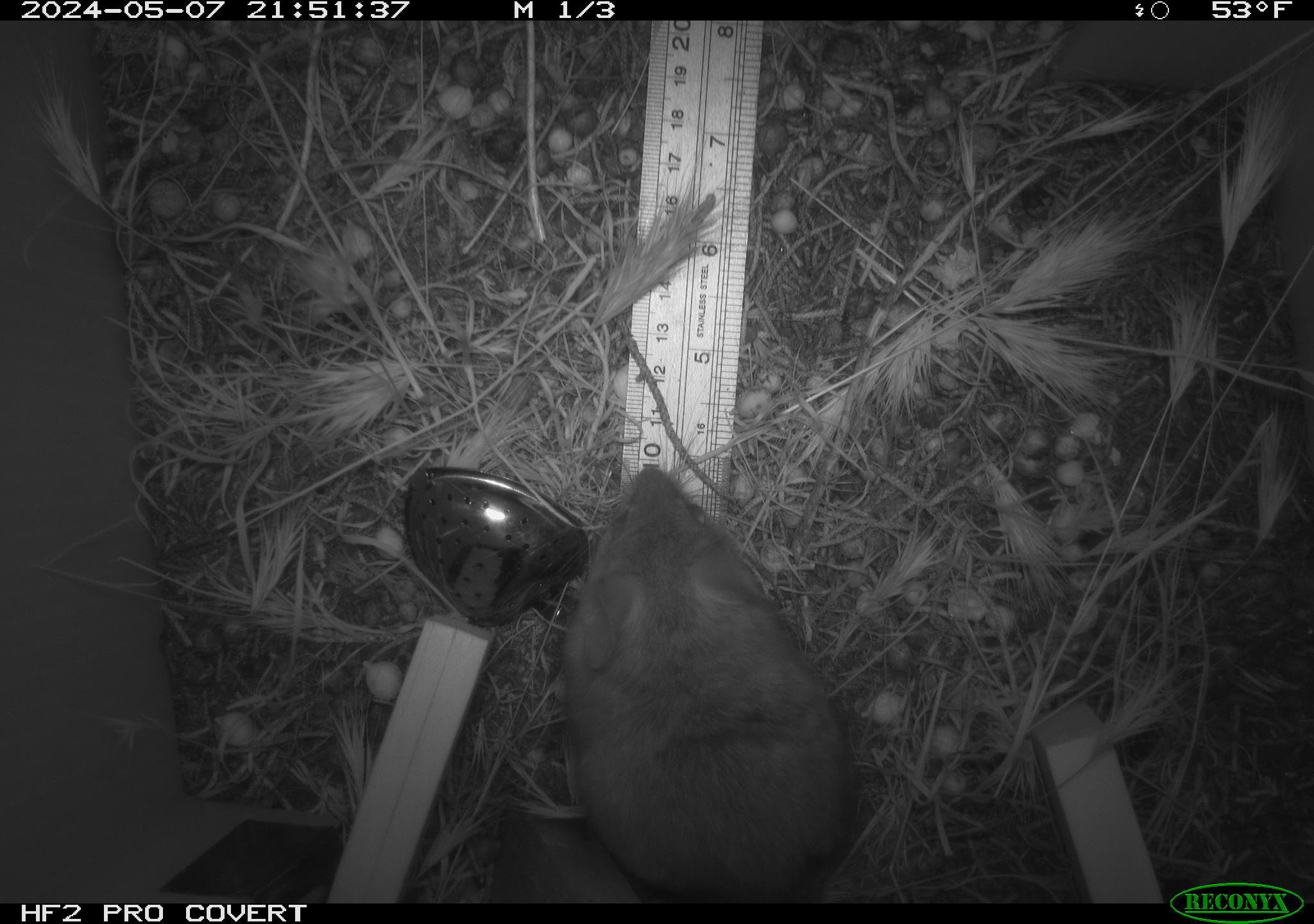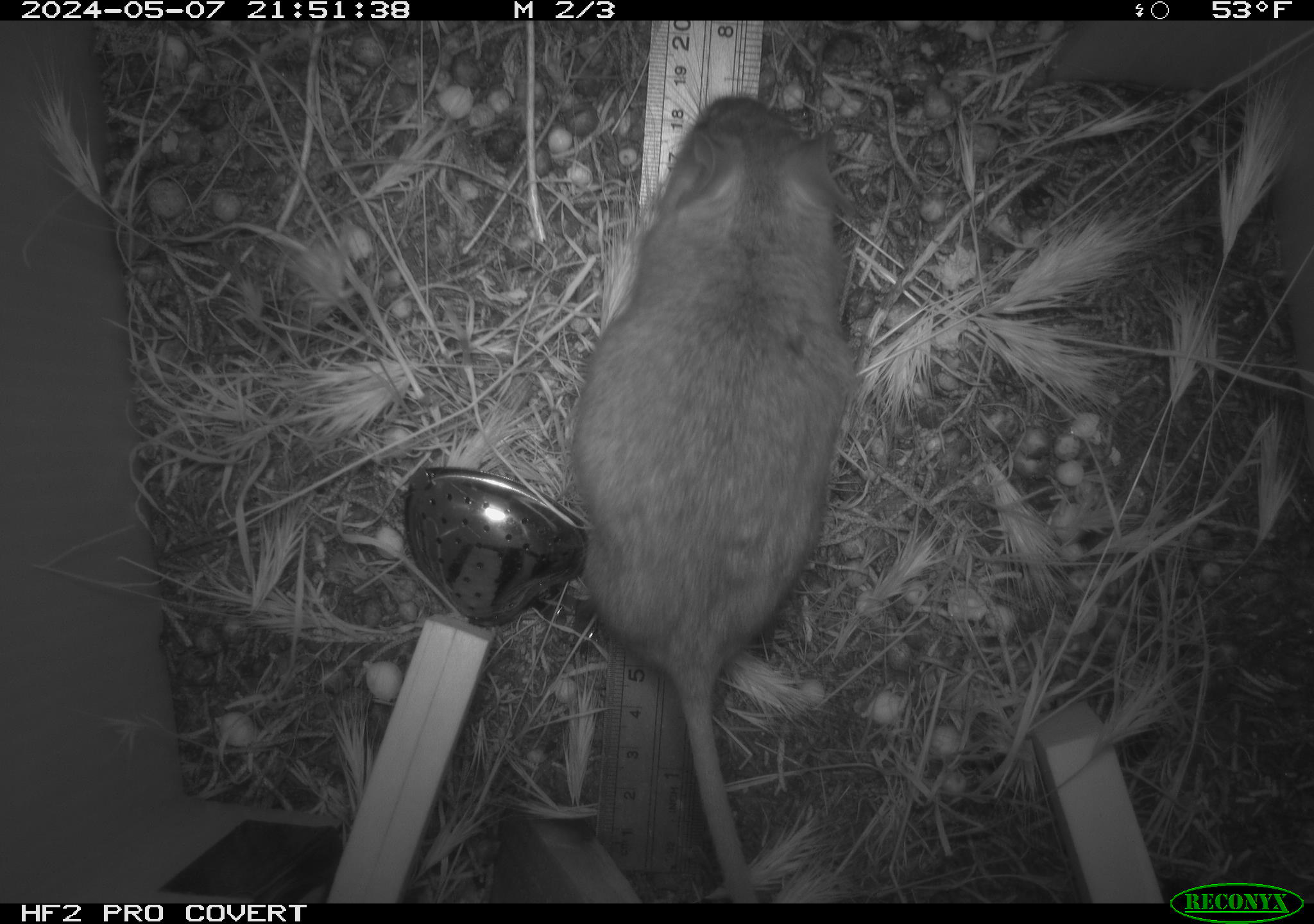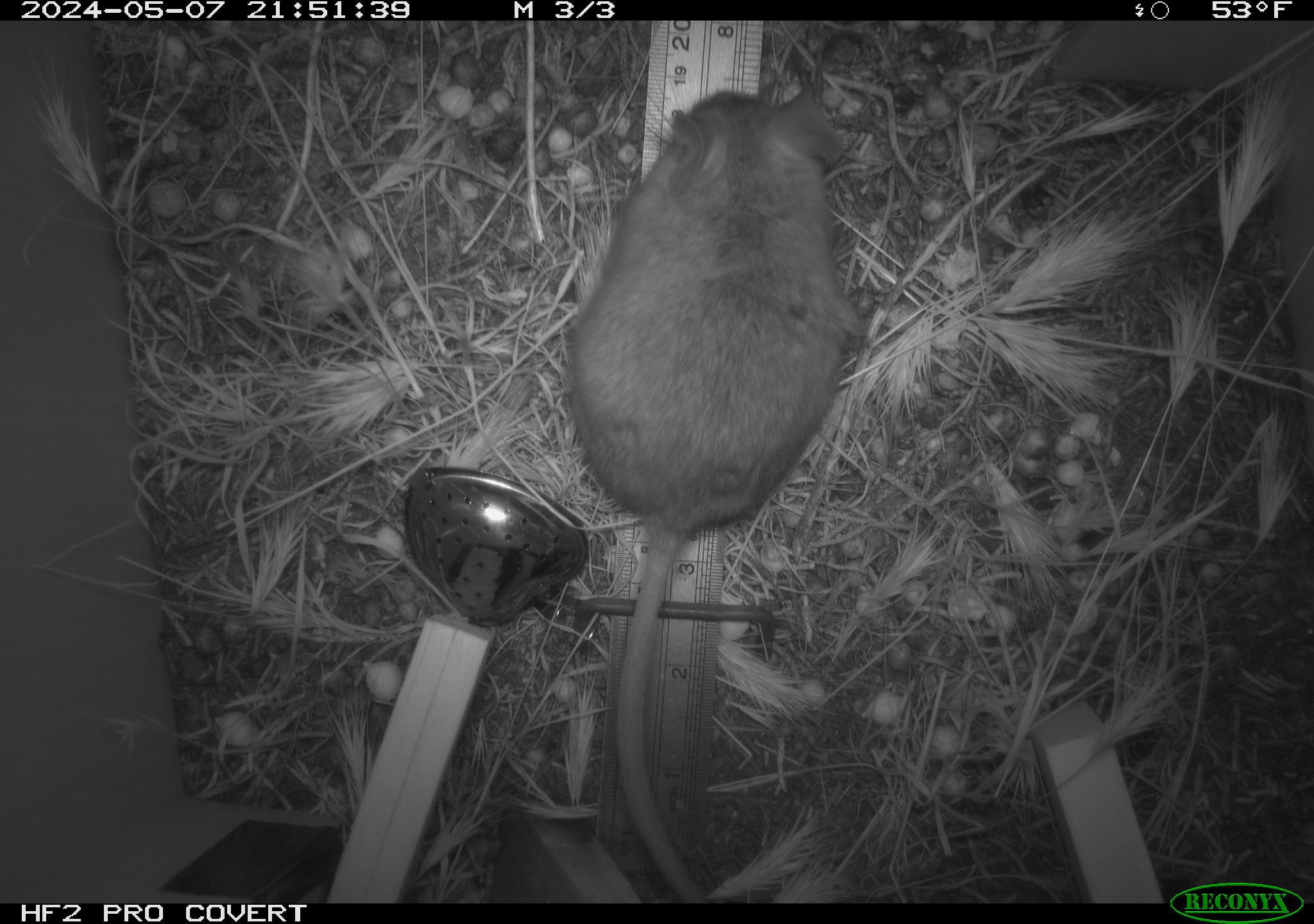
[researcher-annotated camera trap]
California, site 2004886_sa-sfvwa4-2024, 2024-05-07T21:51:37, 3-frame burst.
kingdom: Animalia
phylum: Chordata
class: Mammalia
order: Rodentia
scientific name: Rodentia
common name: mouse species